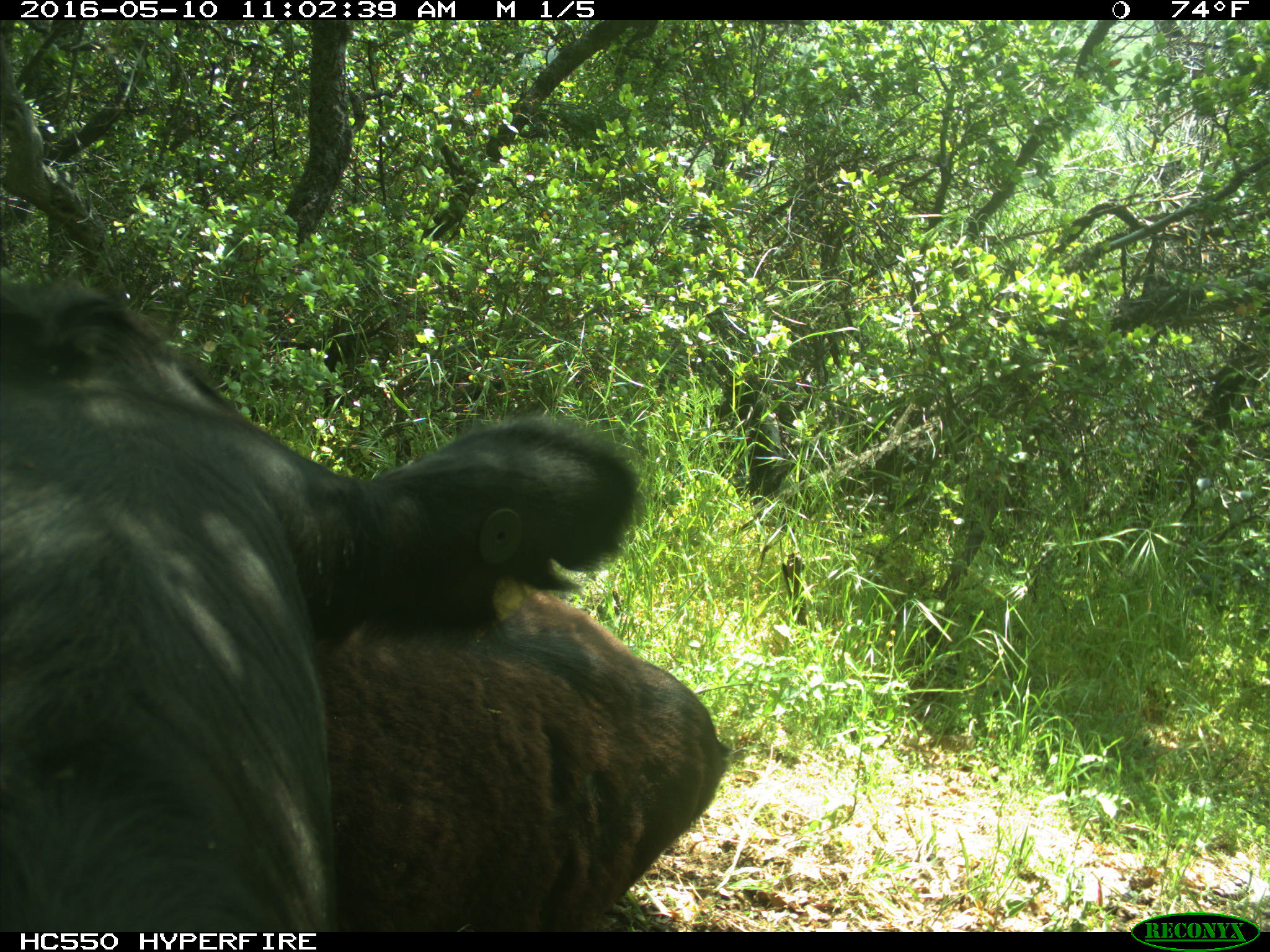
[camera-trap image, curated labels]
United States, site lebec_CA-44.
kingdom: Animalia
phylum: Chordata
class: Mammalia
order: Artiodactyla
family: Bovidae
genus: Bos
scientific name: Bos taurus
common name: domestic cow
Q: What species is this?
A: Bos taurus (domestic cow).